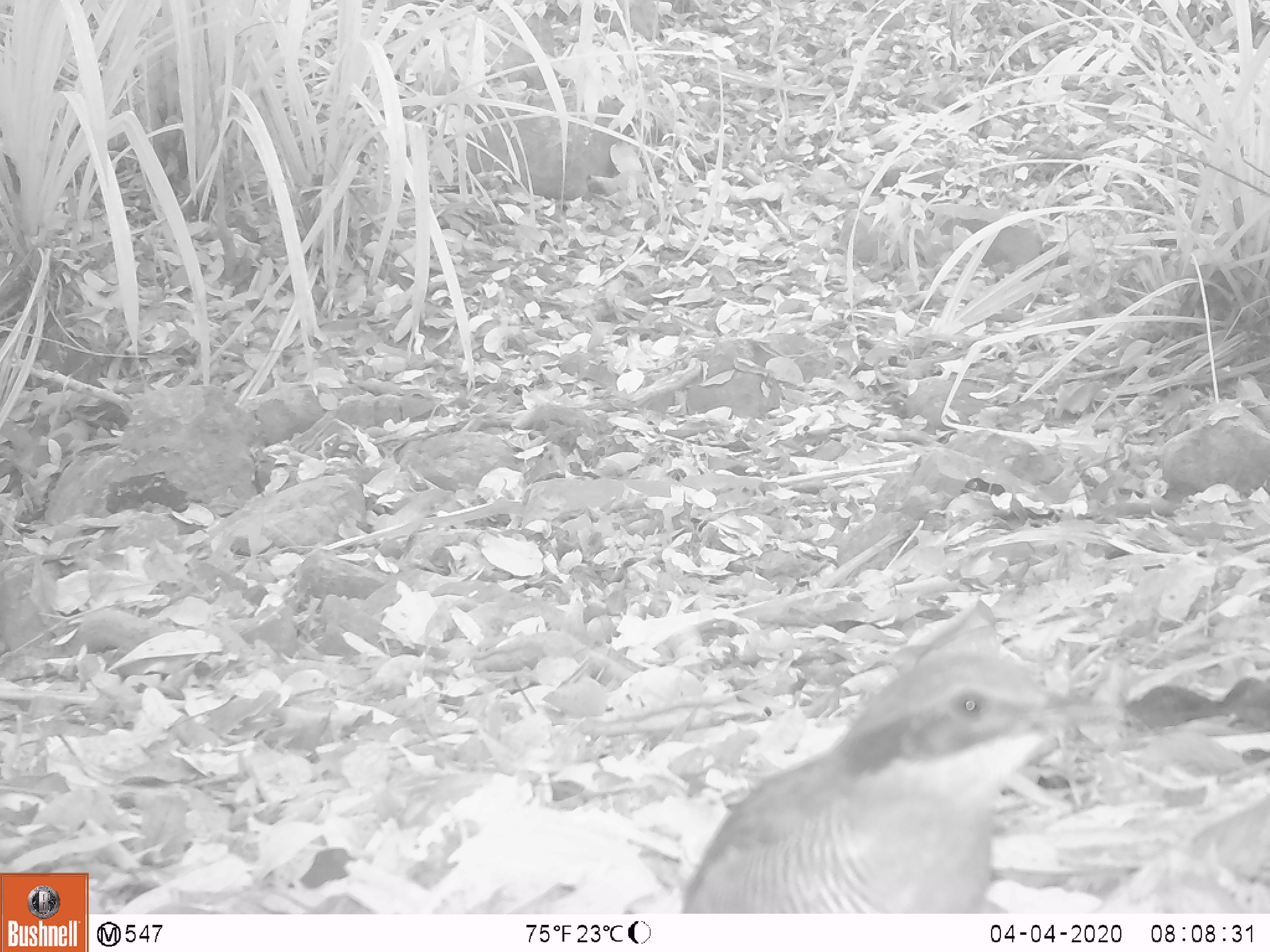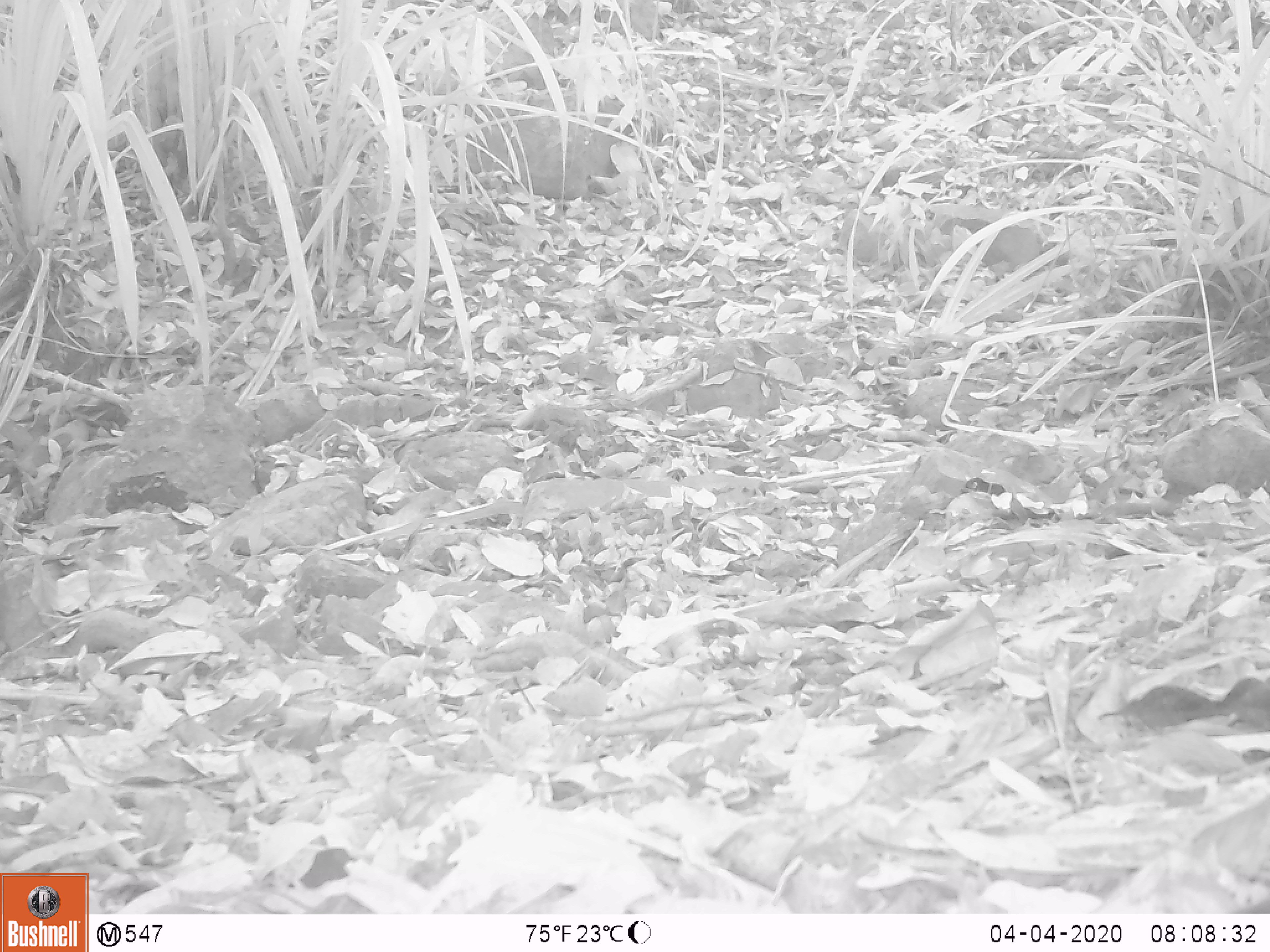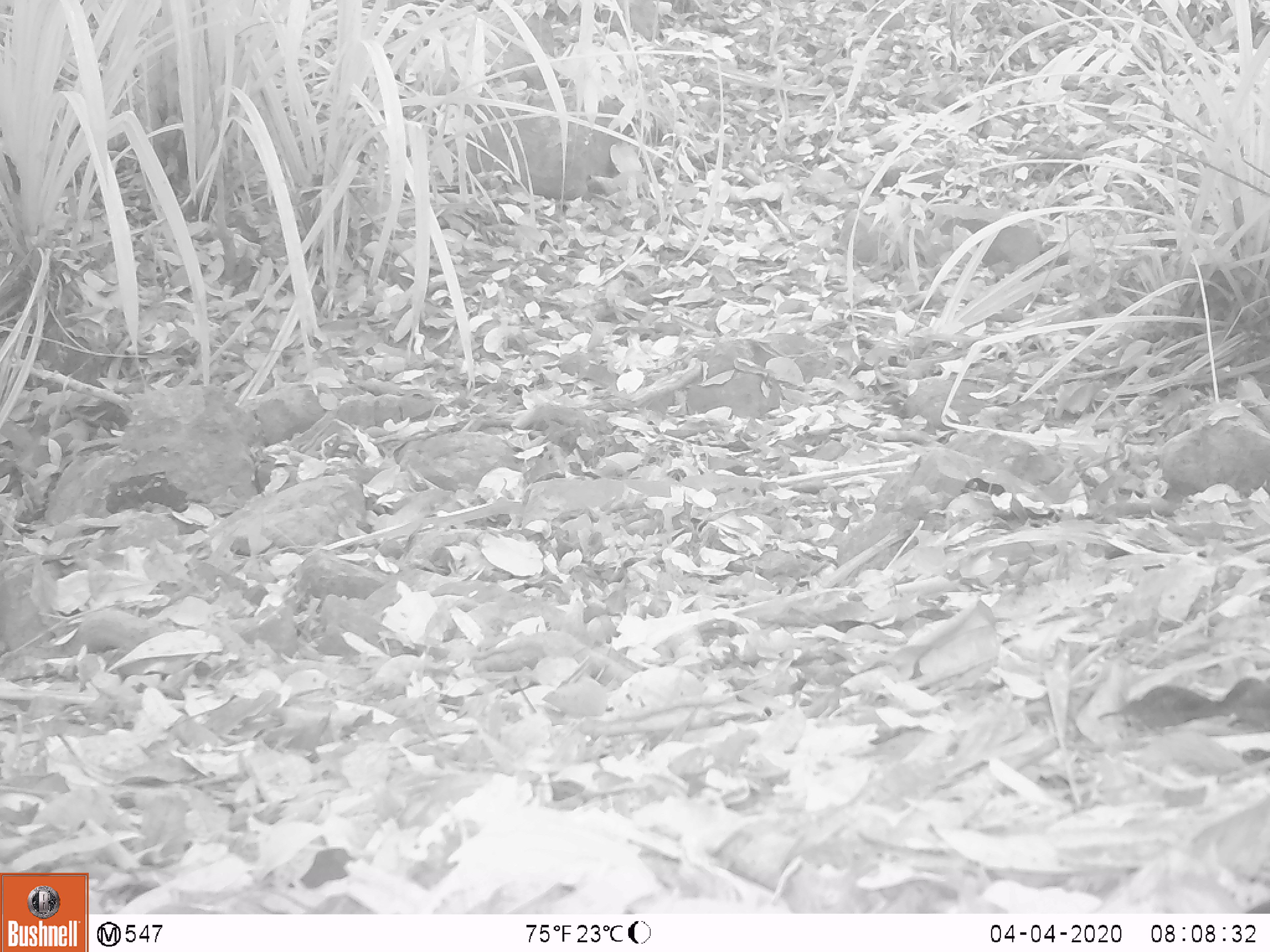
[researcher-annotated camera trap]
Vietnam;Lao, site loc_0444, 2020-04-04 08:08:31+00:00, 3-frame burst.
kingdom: Animalia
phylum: Chordata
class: Aves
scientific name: Aves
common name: bird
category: unidentified bird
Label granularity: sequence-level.